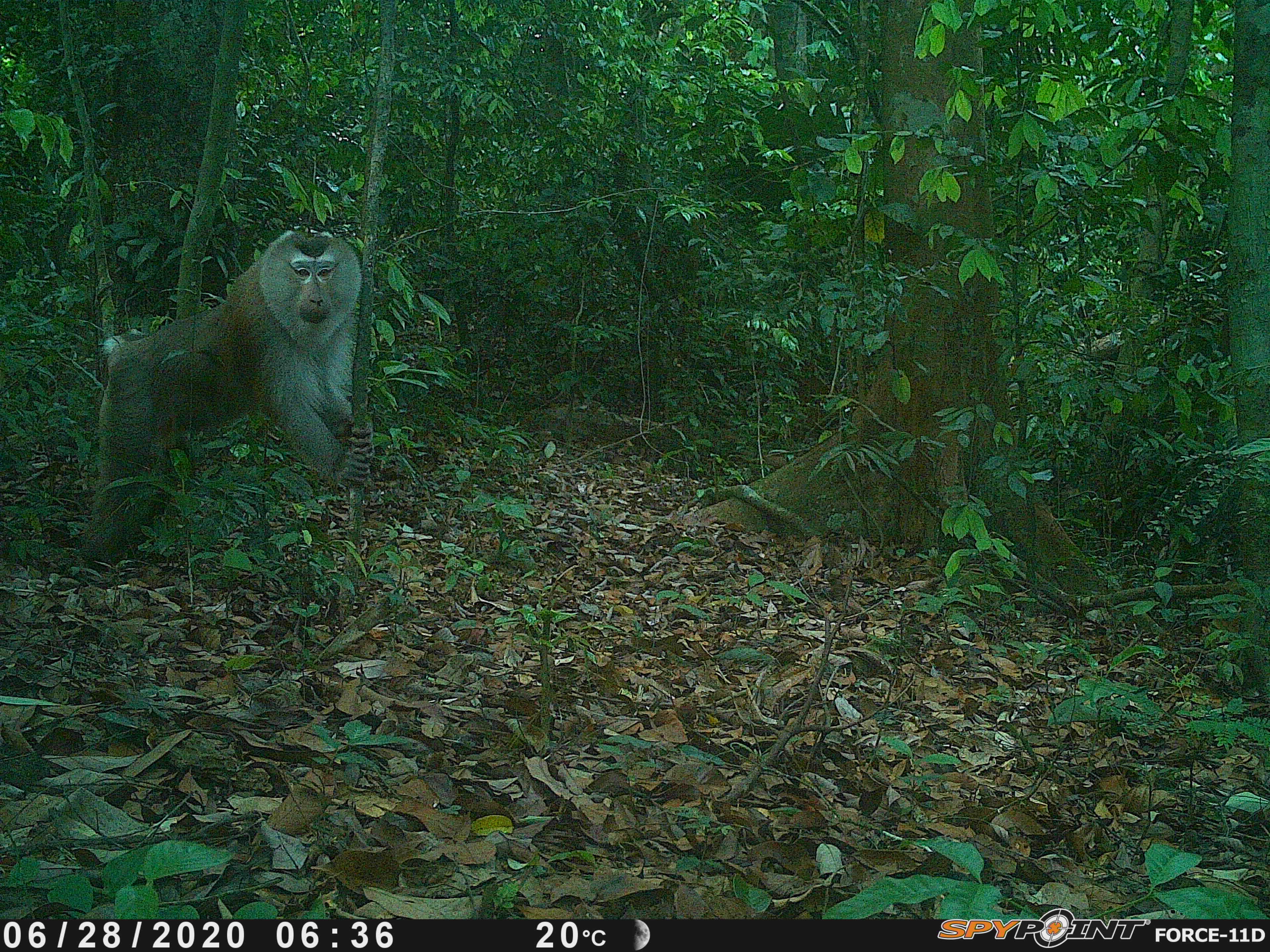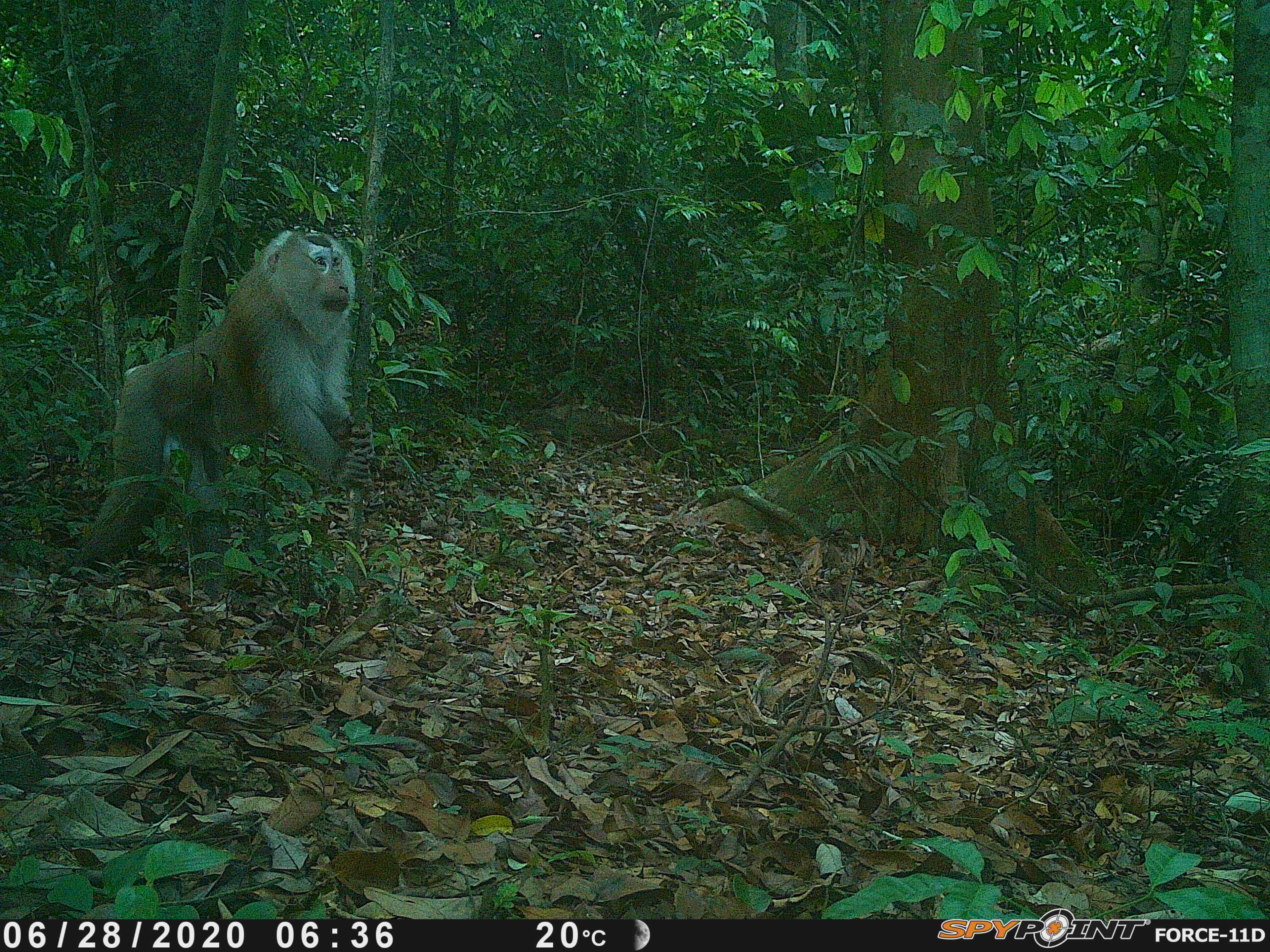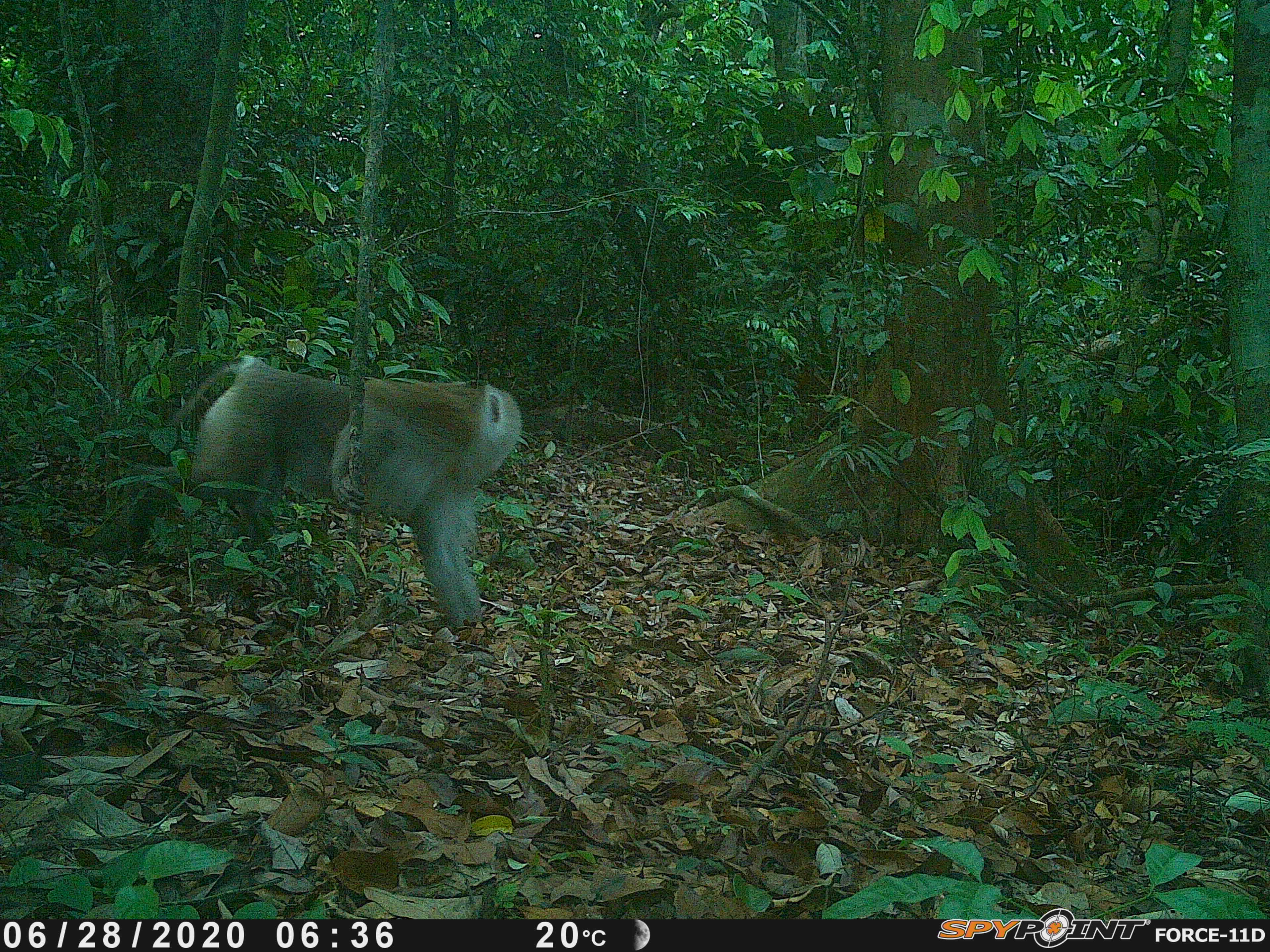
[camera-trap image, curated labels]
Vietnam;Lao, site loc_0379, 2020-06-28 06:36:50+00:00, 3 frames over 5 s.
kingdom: Animalia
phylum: Chordata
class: Mammalia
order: Primates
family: Cercopithecidae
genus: Macaca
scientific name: Macaca nemestrina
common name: pig-tailed macaque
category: pig tailed macaque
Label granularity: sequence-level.